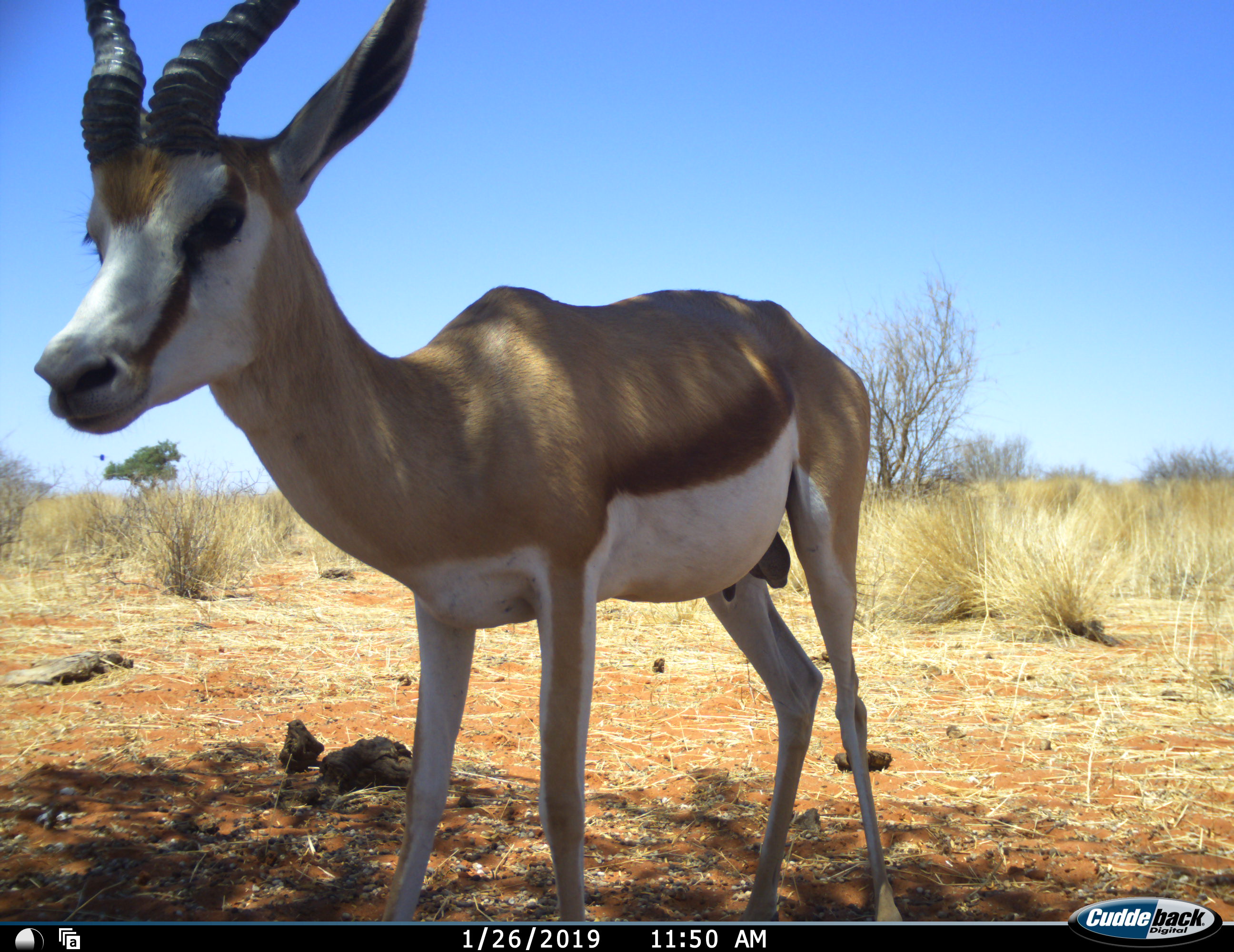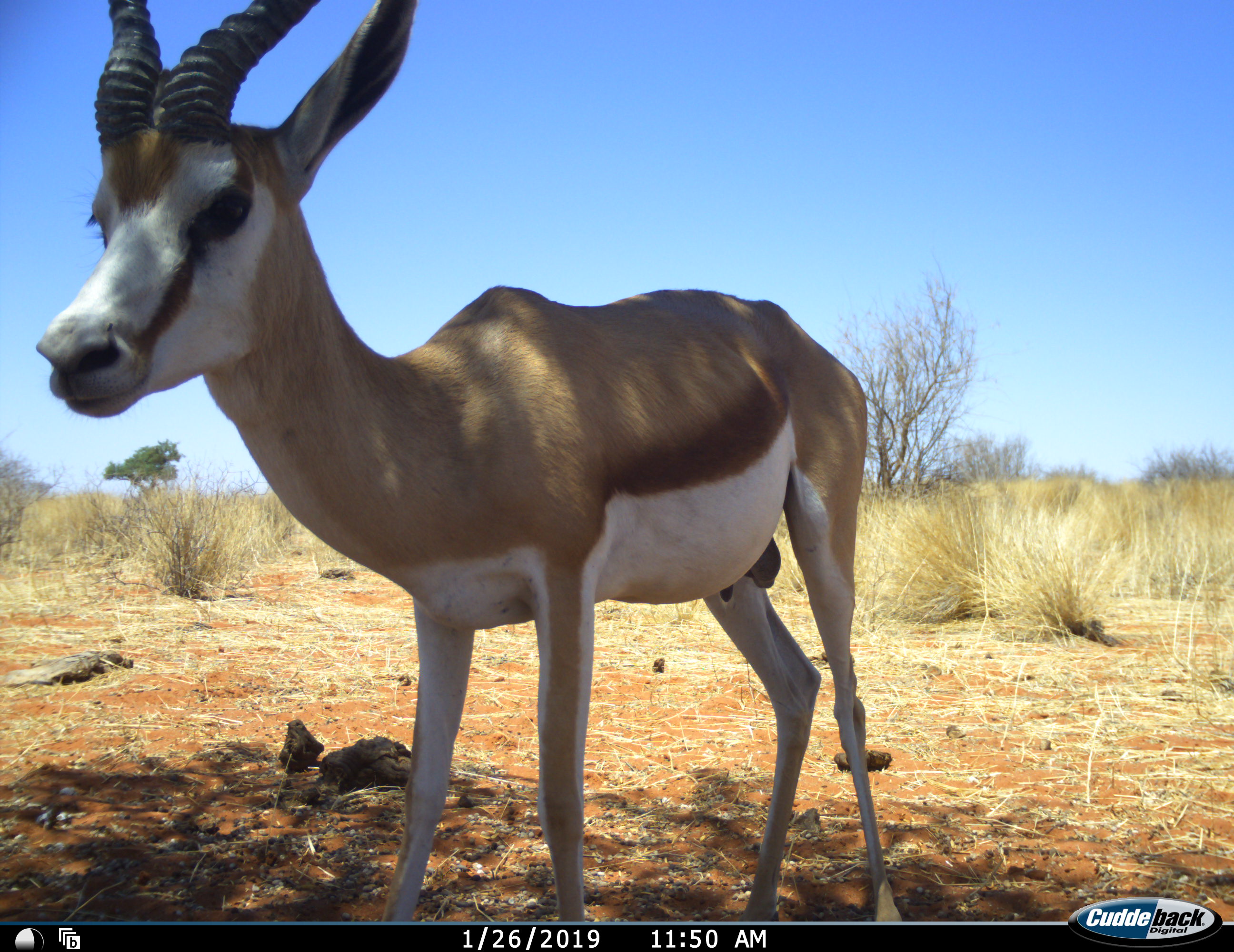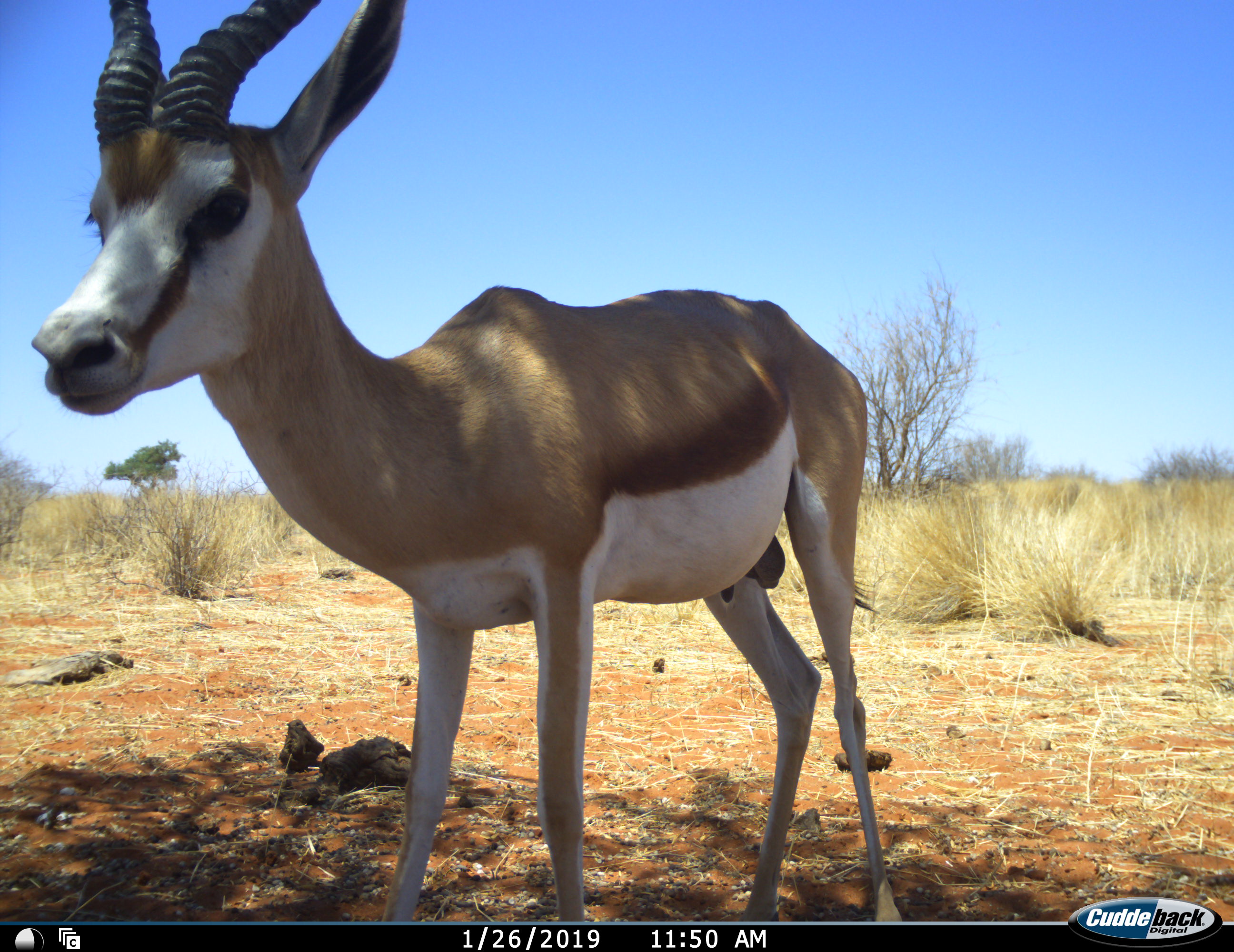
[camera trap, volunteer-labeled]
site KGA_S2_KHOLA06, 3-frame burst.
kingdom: Animalia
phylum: Chordata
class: Mammalia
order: Artiodactyla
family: Bovidae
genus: Antidorcas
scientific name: Antidorcas marsupialis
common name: springbok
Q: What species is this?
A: Springbok (Antidorcas marsupialis).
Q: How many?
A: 1.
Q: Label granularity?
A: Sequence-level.